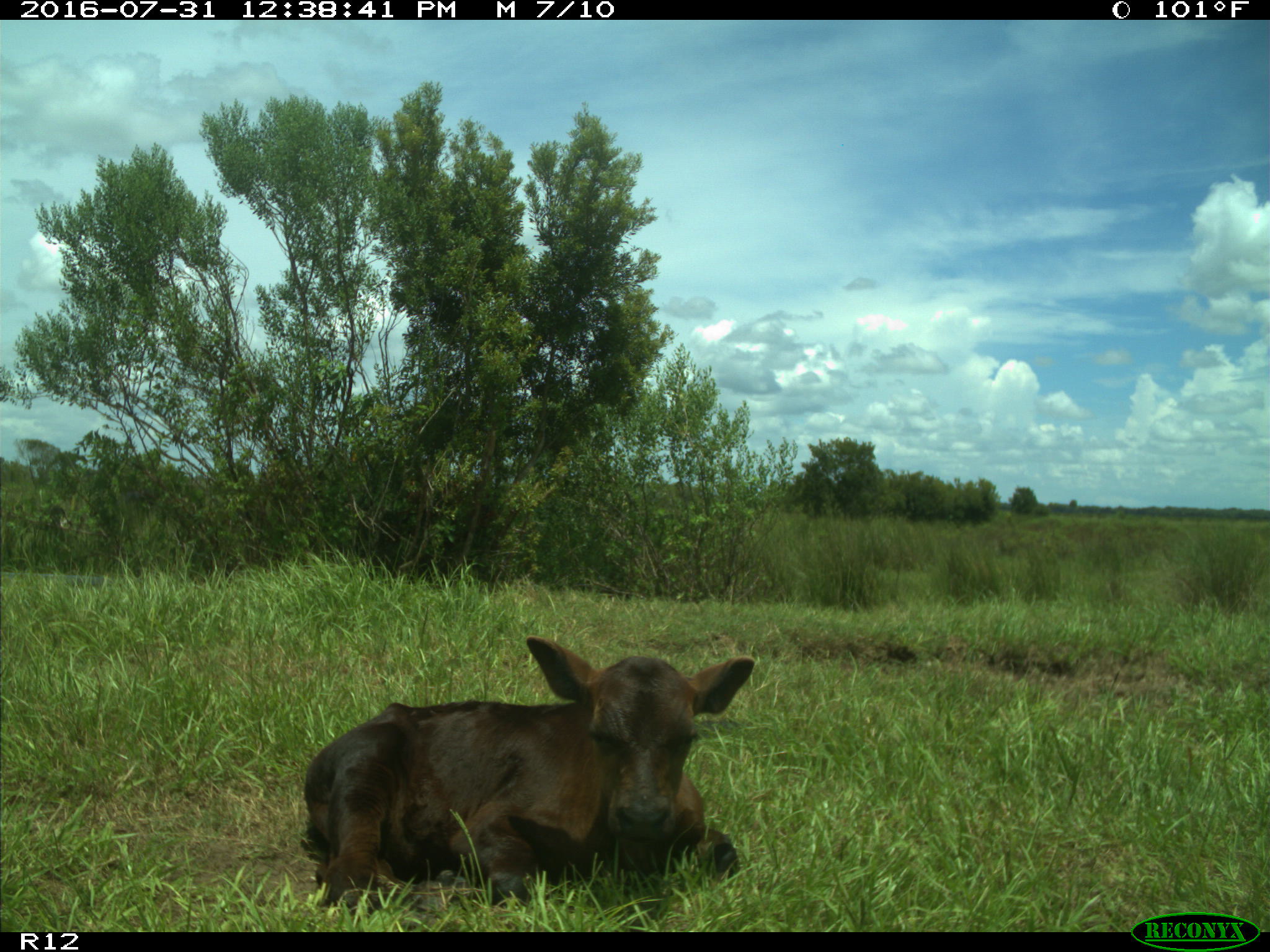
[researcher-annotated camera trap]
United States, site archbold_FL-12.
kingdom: Animalia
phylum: Chordata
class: Mammalia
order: Artiodactyla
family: Bovidae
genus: Bos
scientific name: Bos taurus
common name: domestic cow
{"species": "Bos taurus (domestic cow)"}